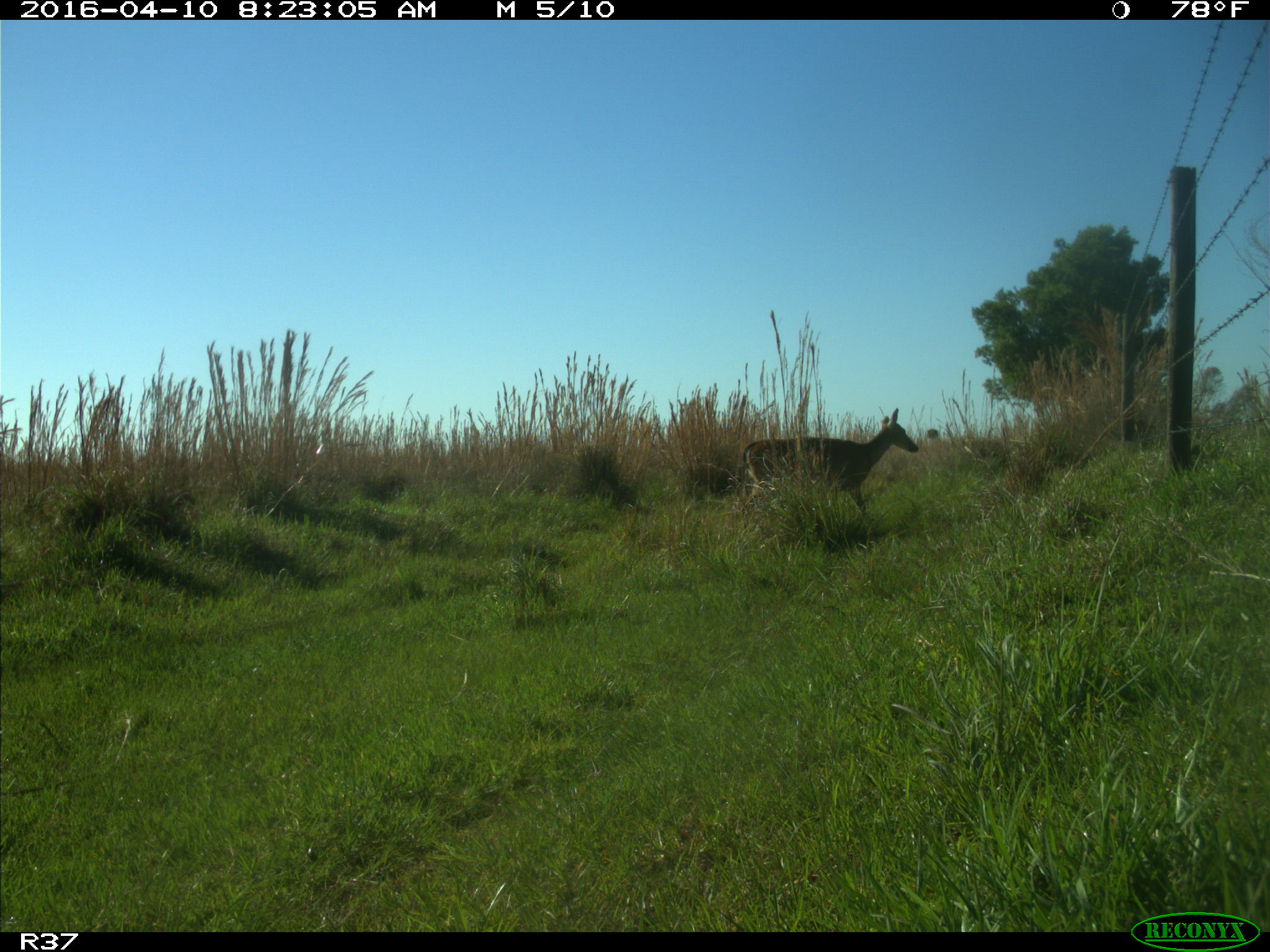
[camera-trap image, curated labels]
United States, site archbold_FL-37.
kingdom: Animalia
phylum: Chordata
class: Mammalia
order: Artiodactyla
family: Cervidae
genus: Odocoileus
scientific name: Odocoileus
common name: deer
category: unidentified deer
Unidentified deer (deer) (Odocoileus).